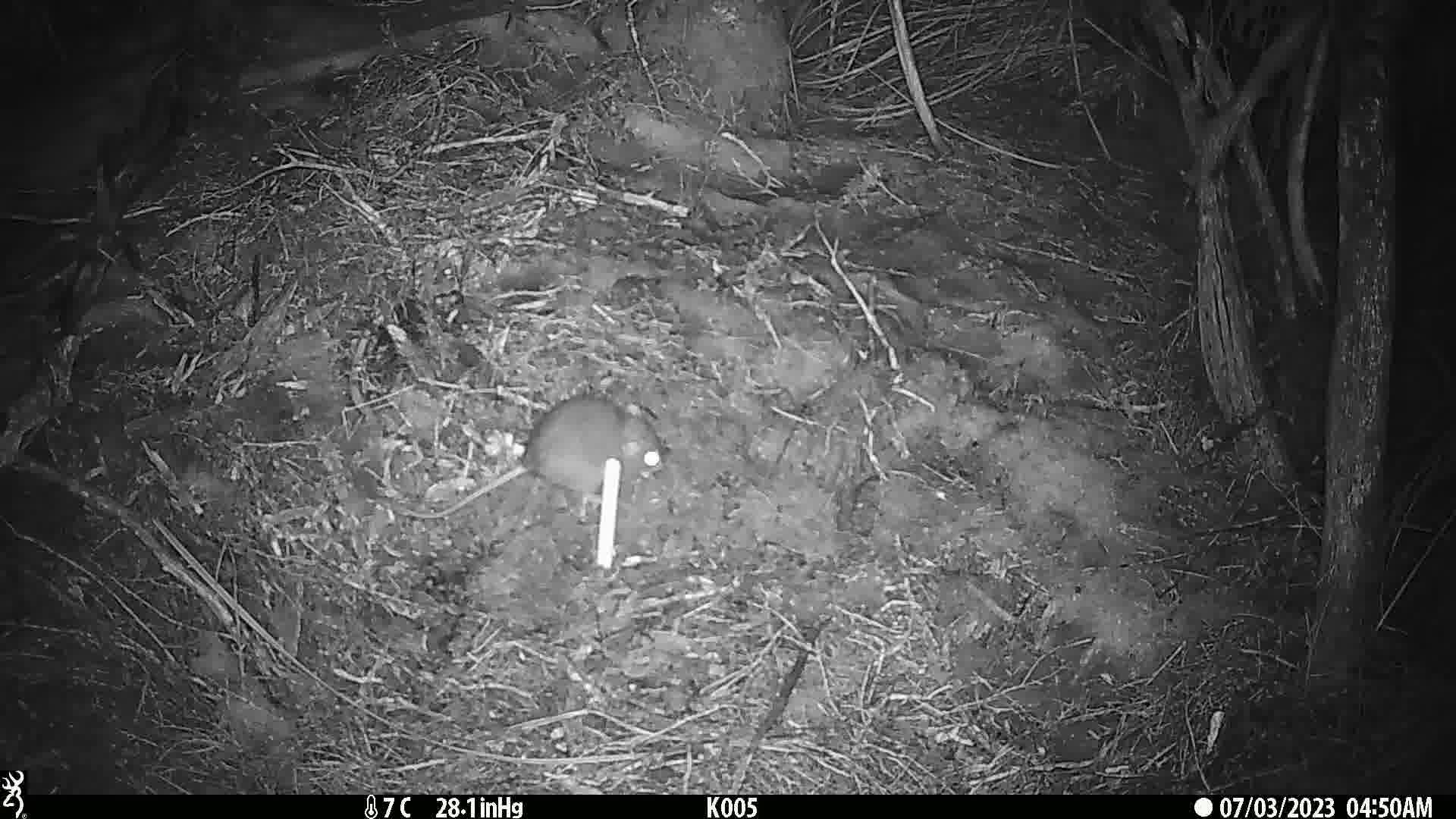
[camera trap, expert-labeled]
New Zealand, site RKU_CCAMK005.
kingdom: Animalia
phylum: Chordata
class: Mammalia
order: Rodentia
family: Muridae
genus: Rattus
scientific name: Rattus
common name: rat